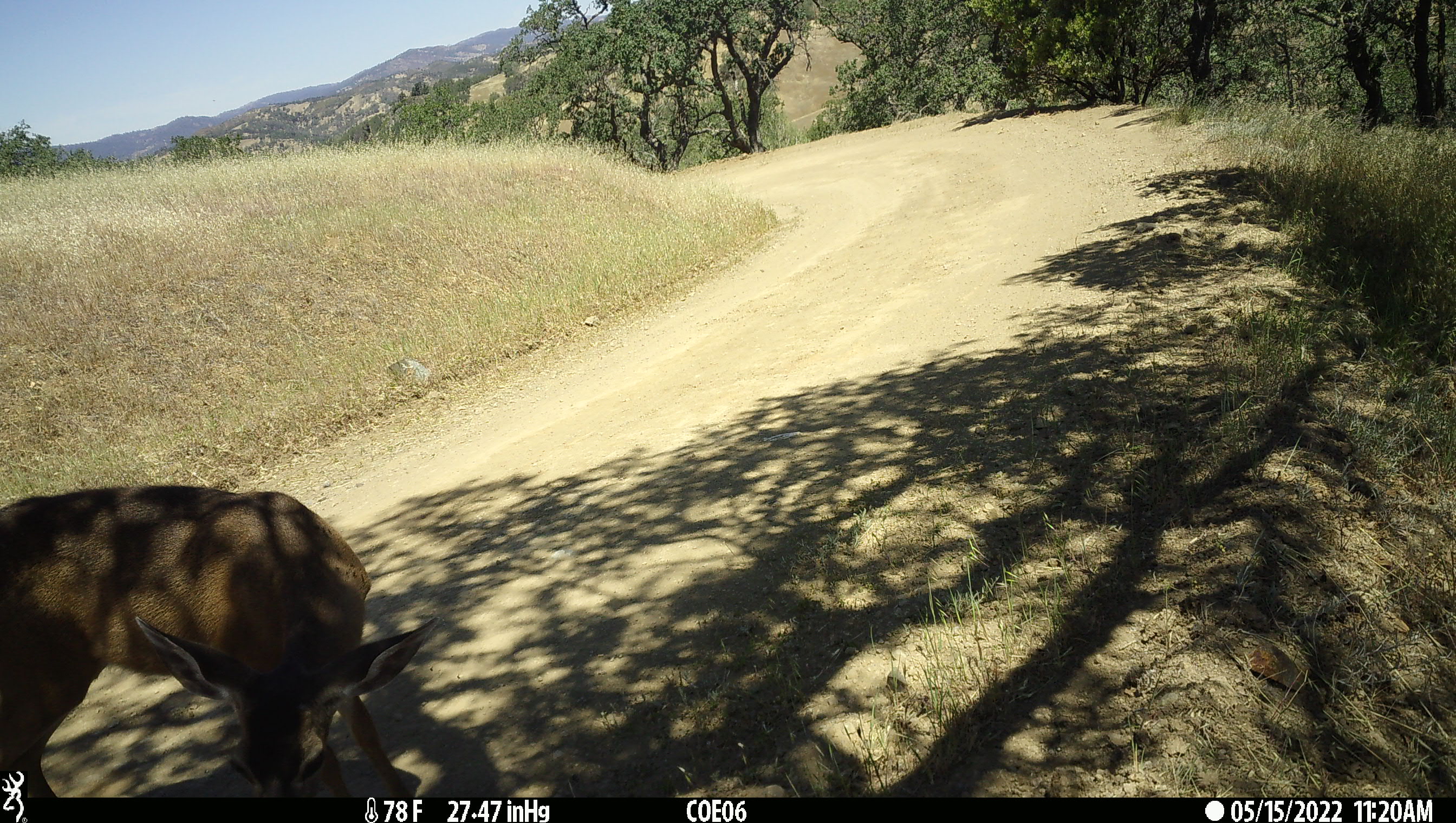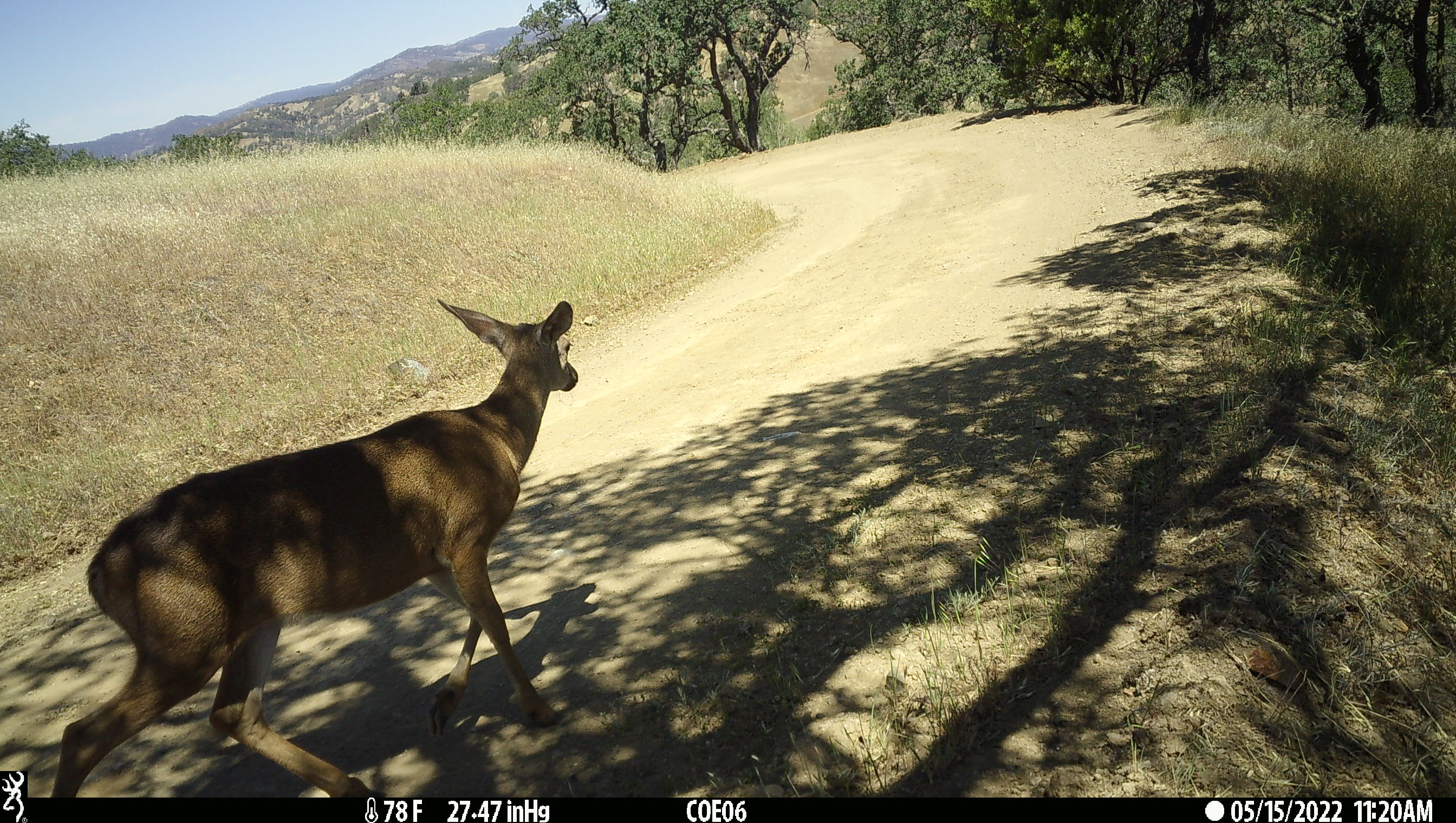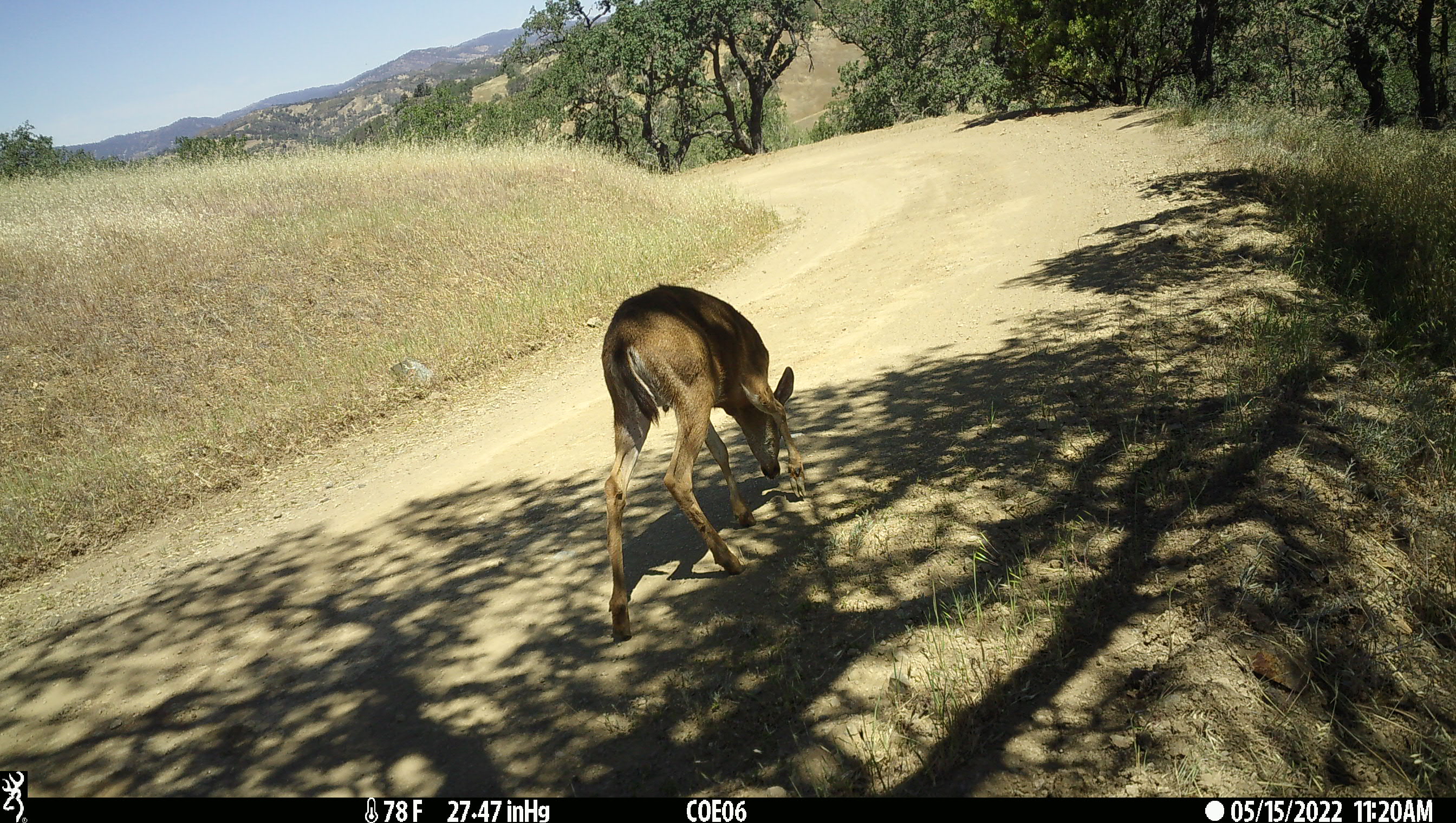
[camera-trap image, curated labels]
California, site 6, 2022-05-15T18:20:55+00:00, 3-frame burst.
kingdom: Animalia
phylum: Chordata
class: Mammalia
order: Artiodactyla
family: Cervidae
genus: Odocoileus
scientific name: Odocoileus hemionus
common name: mule deer